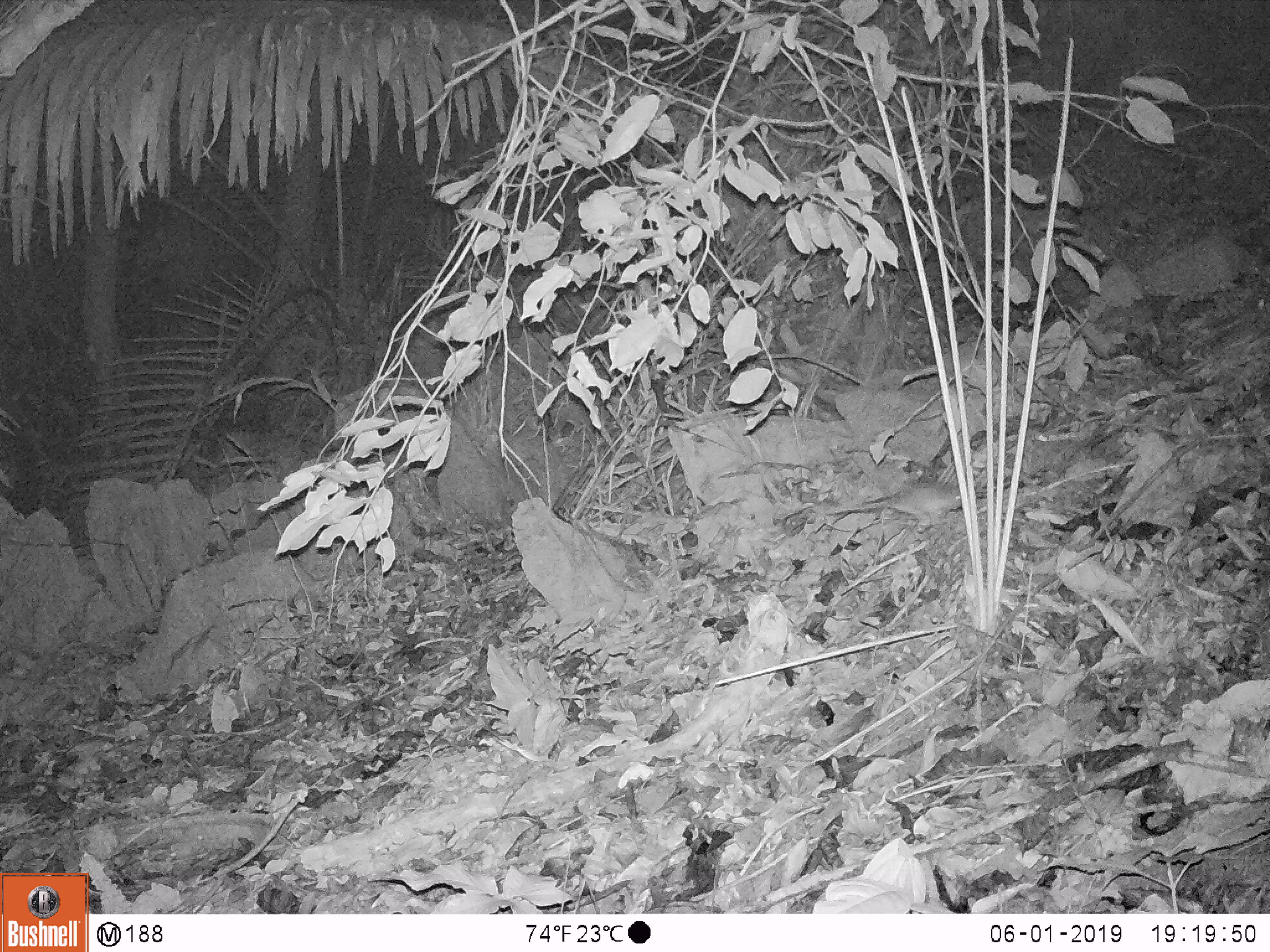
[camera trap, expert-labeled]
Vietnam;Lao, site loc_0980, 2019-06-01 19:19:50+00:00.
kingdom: Animalia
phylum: Chordata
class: Mammalia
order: Rodentia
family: Muridae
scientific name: Muridae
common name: old-world mice and rats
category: unidentified murid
Unidentified murid (old-world mice and rats) (Muridae). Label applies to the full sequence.